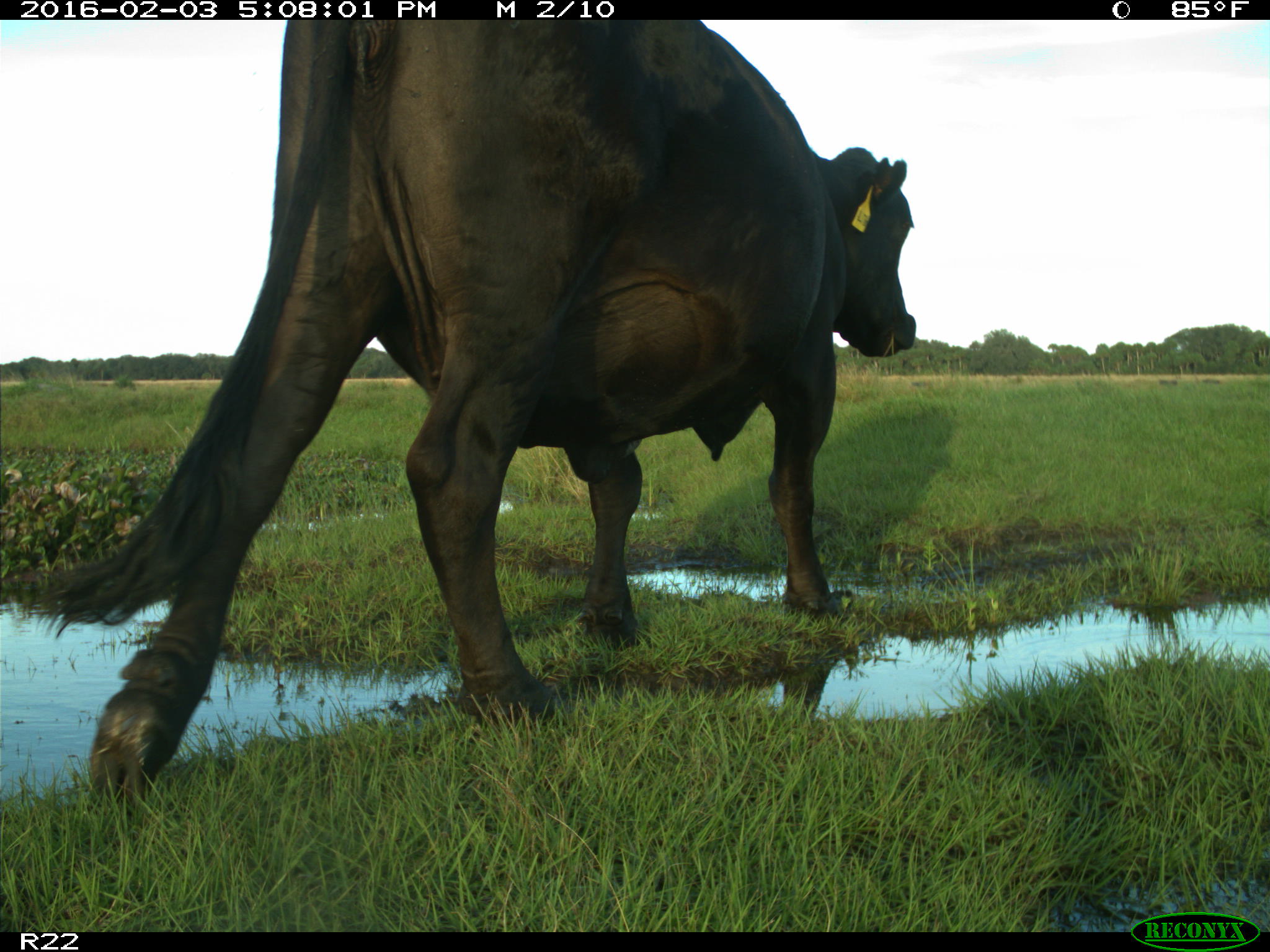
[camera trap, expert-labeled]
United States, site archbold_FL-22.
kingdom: Animalia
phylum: Chordata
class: Mammalia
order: Artiodactyla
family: Bovidae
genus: Bos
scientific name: Bos taurus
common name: domestic cow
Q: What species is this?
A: Bos taurus (domestic cow).